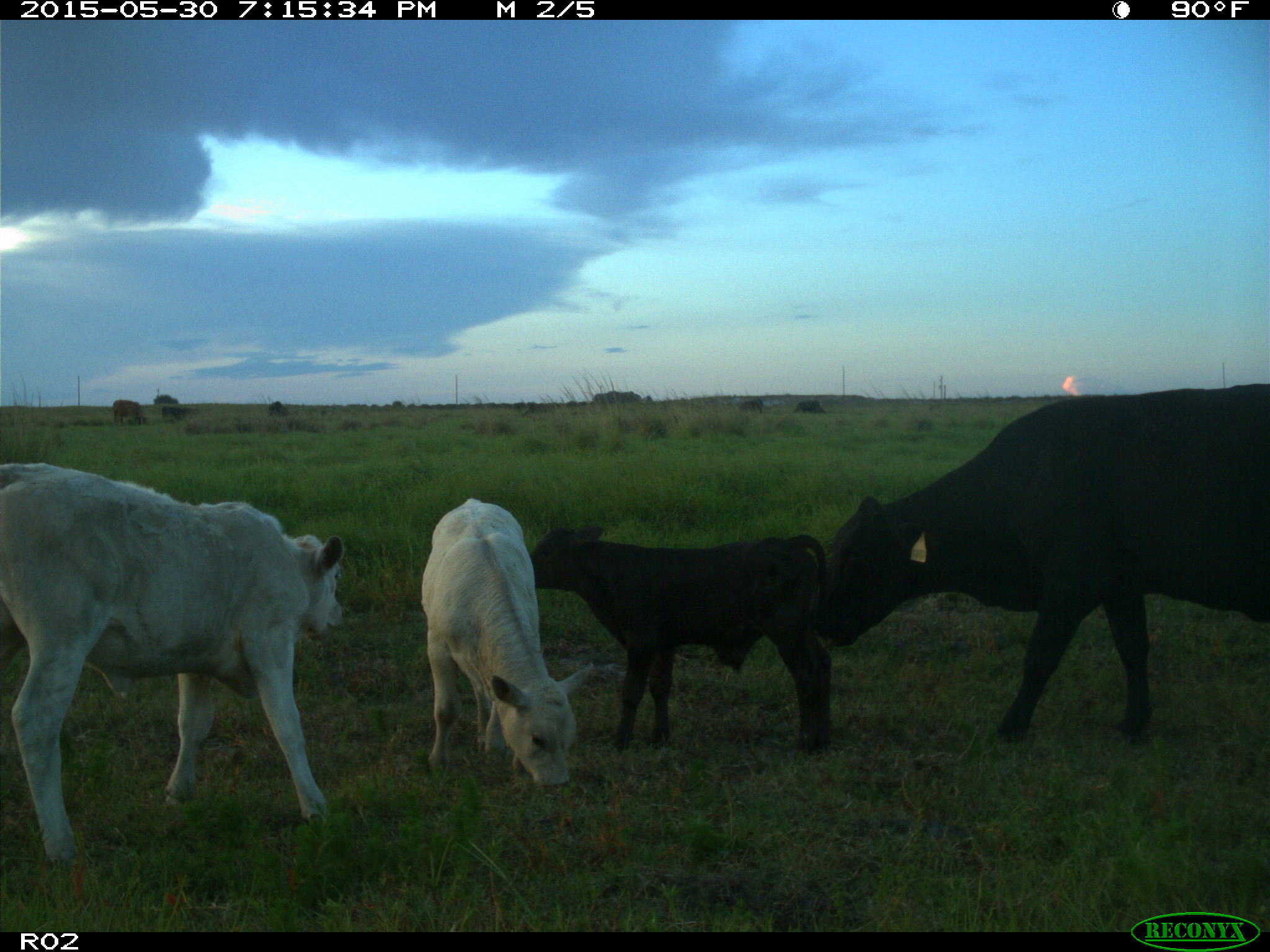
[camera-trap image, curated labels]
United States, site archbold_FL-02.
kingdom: Animalia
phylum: Chordata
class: Mammalia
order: Artiodactyla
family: Bovidae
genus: Bos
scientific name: Bos taurus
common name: domestic cow